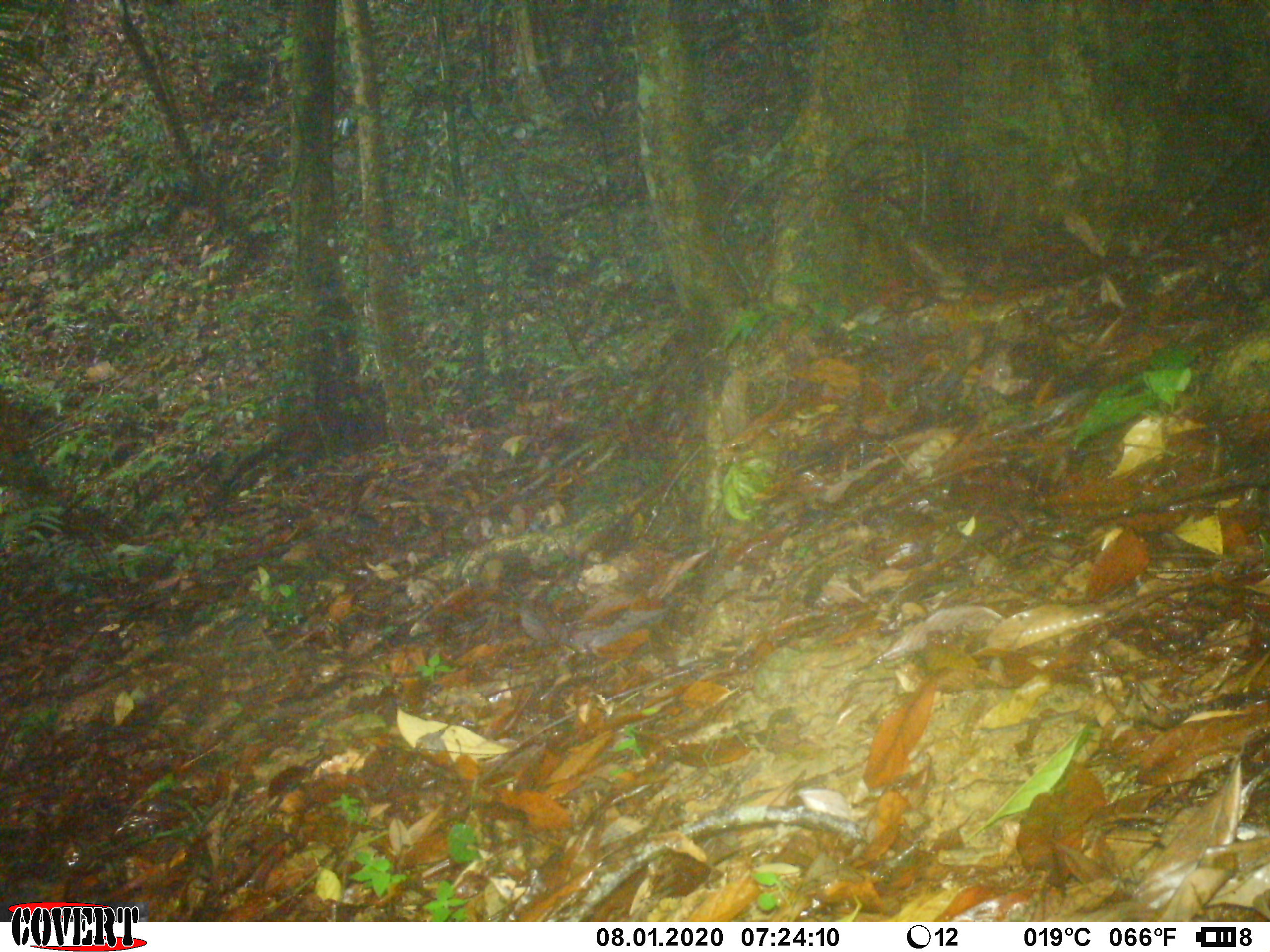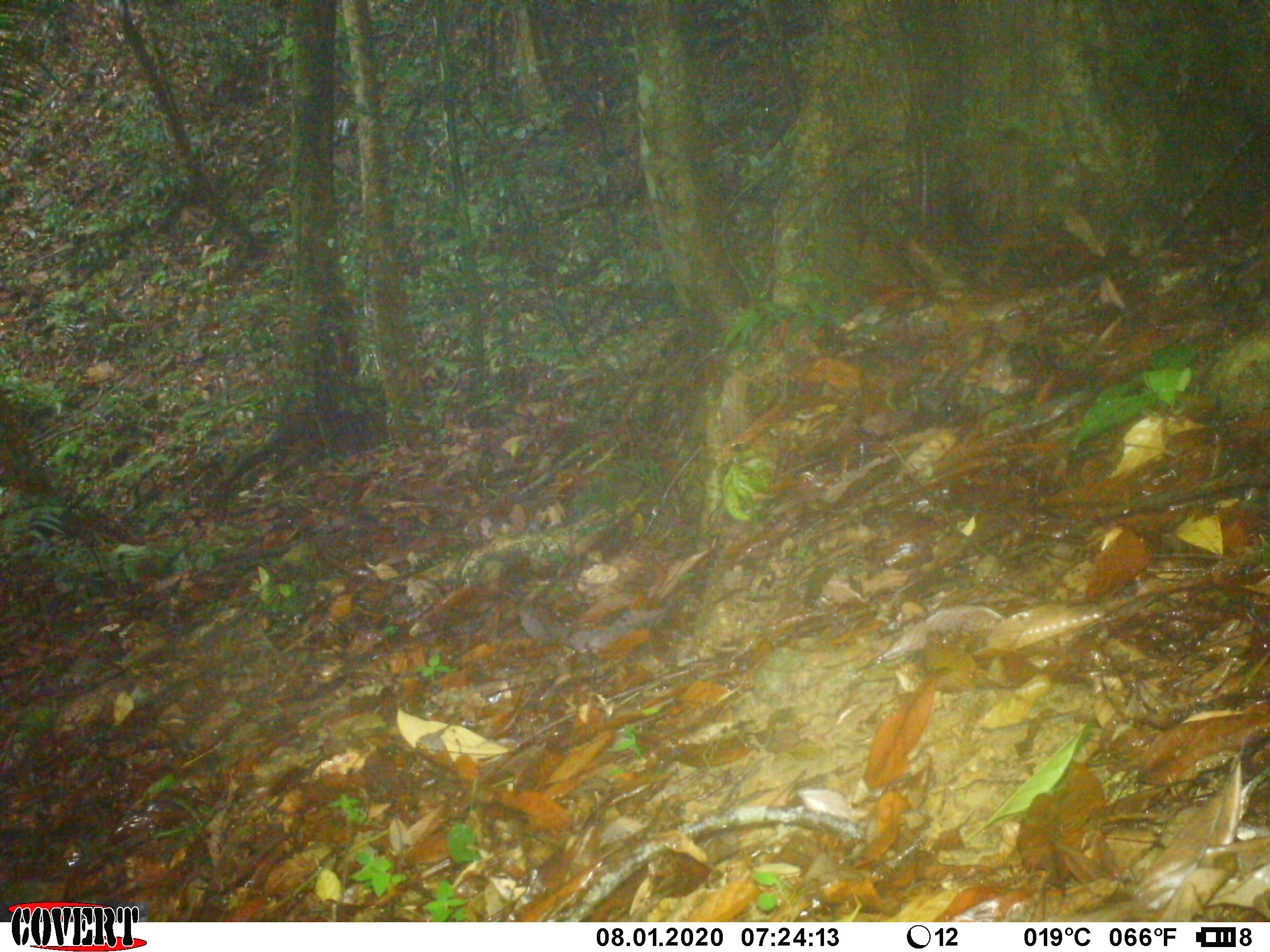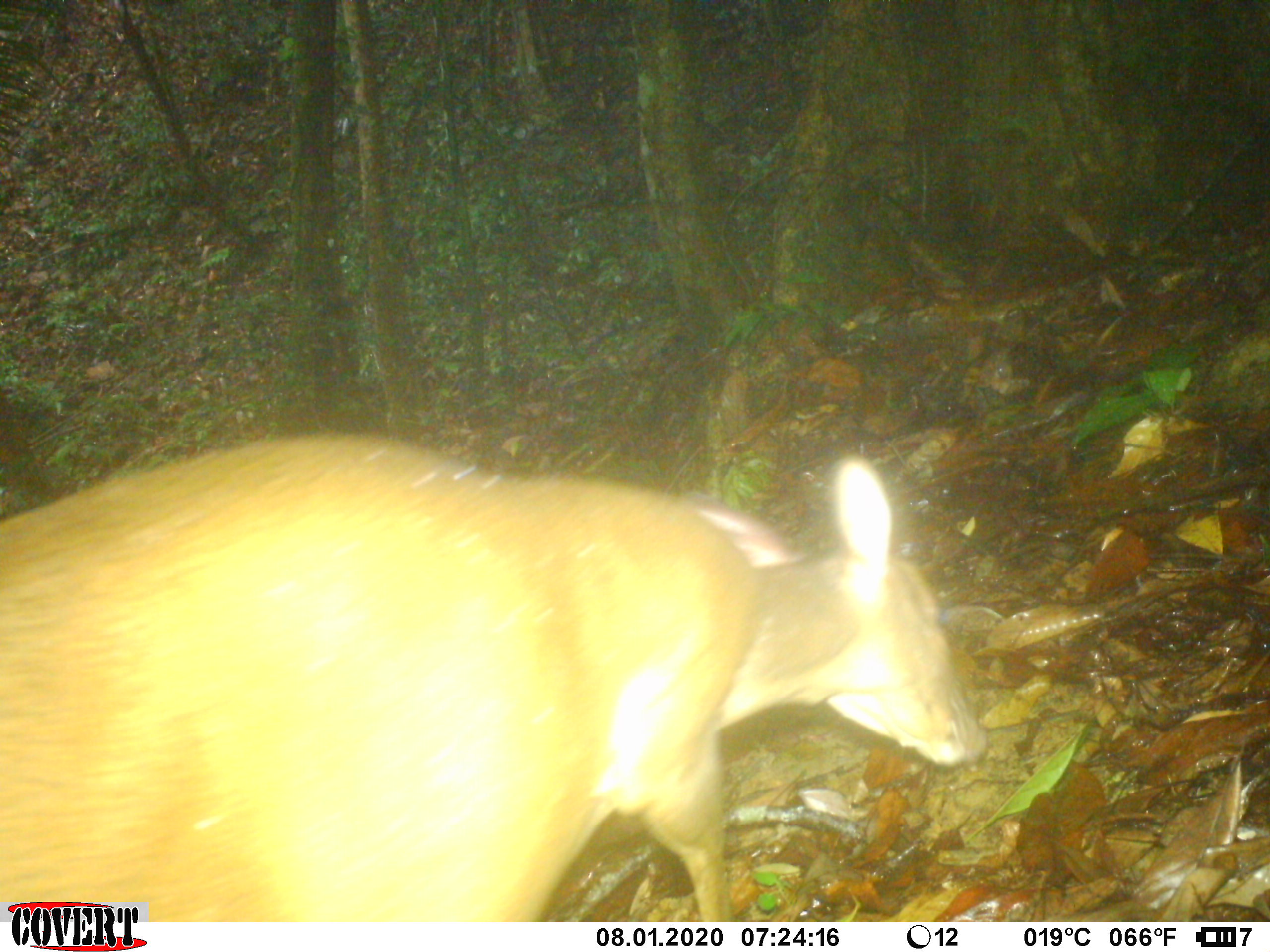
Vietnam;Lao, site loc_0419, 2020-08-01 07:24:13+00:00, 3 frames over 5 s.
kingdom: Animalia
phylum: Chordata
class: Mammalia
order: Artiodactyla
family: Cervidae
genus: Muntiacus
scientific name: Muntiacus vuquangensis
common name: large-antlered muntjac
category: large antlered muntjac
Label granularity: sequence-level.